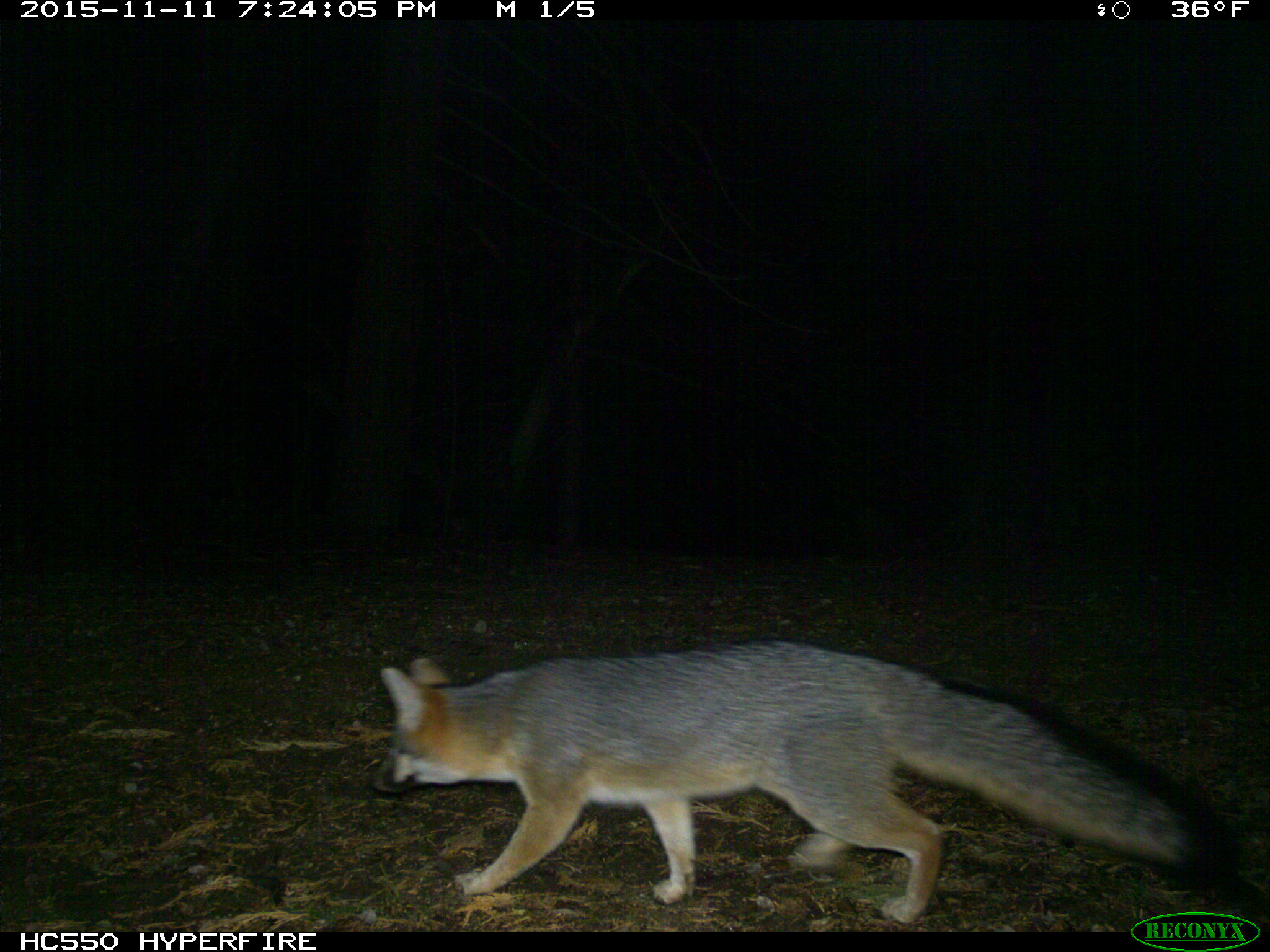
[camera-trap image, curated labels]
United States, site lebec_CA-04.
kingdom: Animalia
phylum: Chordata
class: Mammalia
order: Carnivora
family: Canidae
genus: Urocyon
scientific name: Urocyon cinereoargenteus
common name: gray fox